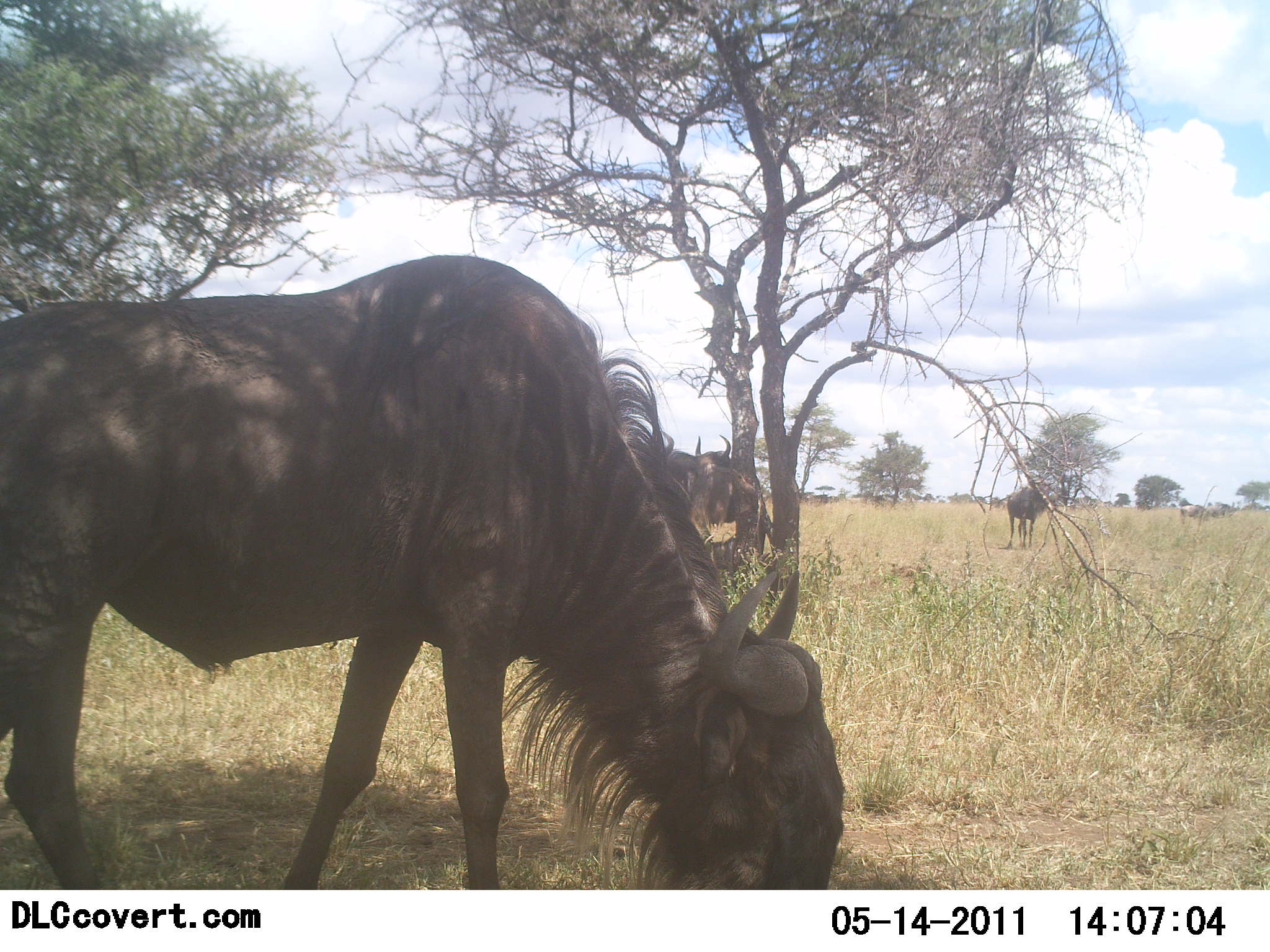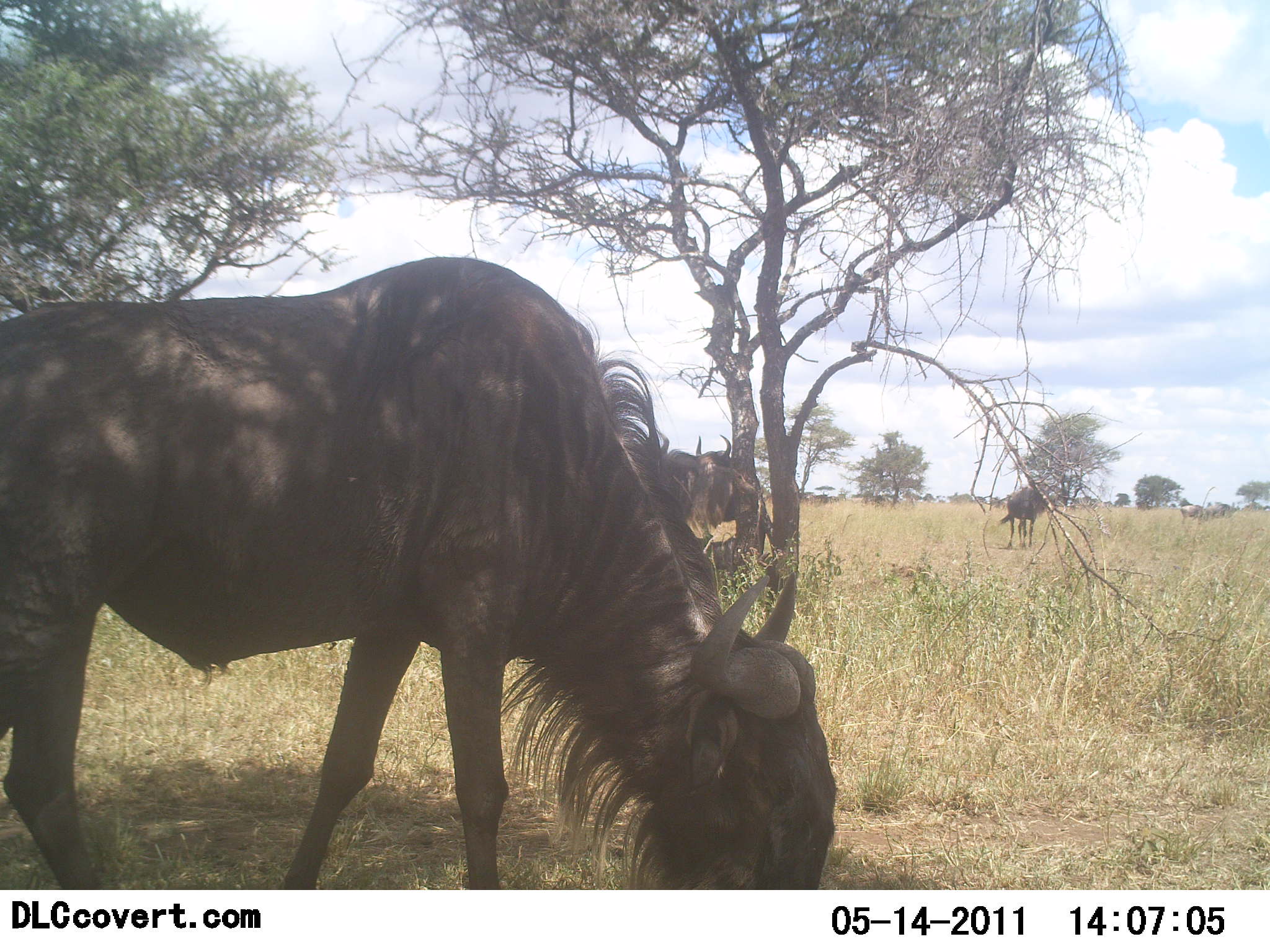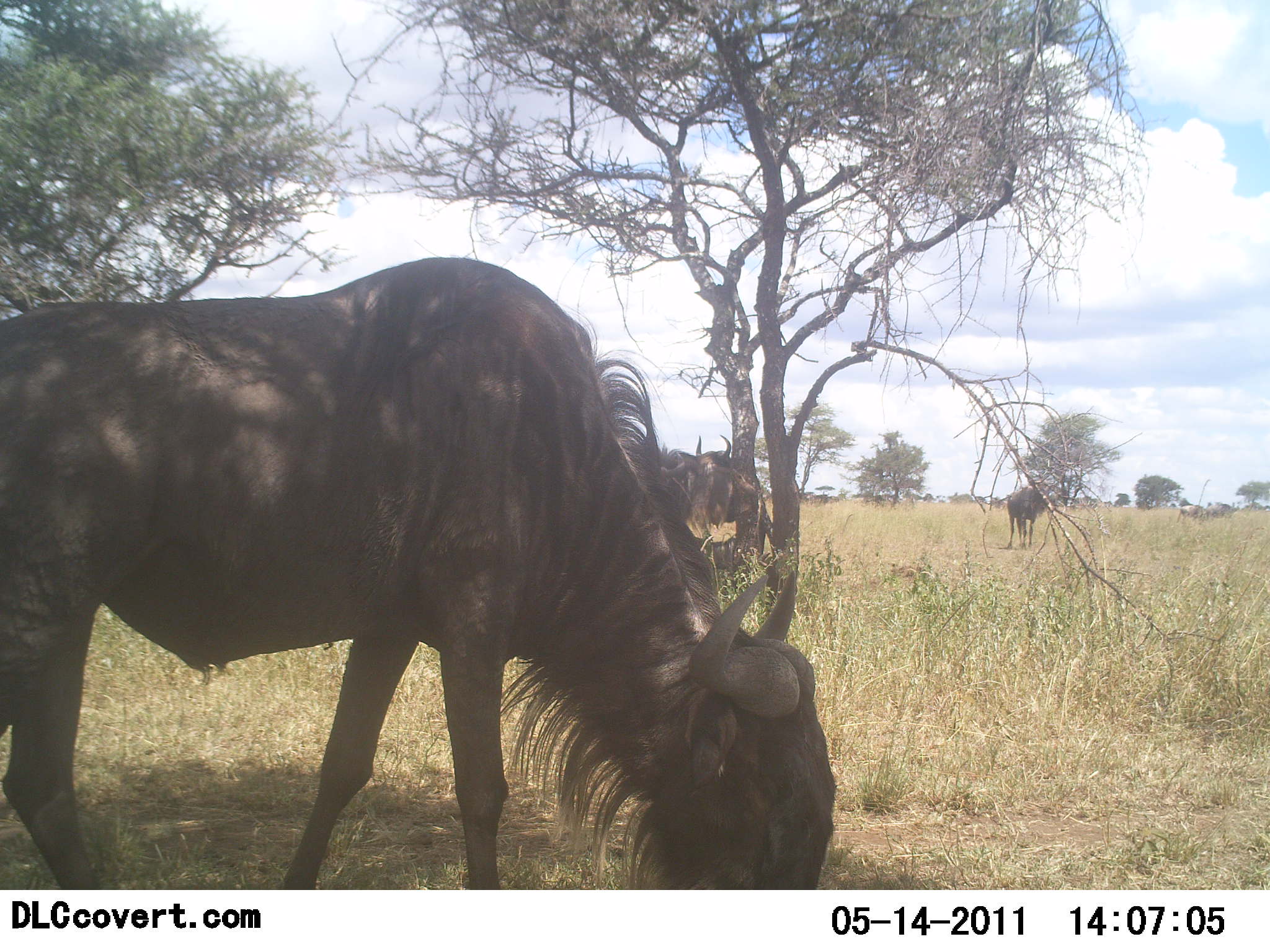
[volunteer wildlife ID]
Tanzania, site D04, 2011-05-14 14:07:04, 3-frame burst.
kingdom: Animalia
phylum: Chordata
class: Mammalia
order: Artiodactyla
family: Bovidae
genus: Connochaetes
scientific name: Connochaetes taurinus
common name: blue wildebeest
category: wildebeest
Wildebeest (blue wildebeest) (Connochaetes taurinus), count 3. Behavior (volunteer vote fractions): standing 60%, resting 0%, moving 0%, interacting 0%. Young present (vote fraction): 0%. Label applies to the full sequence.